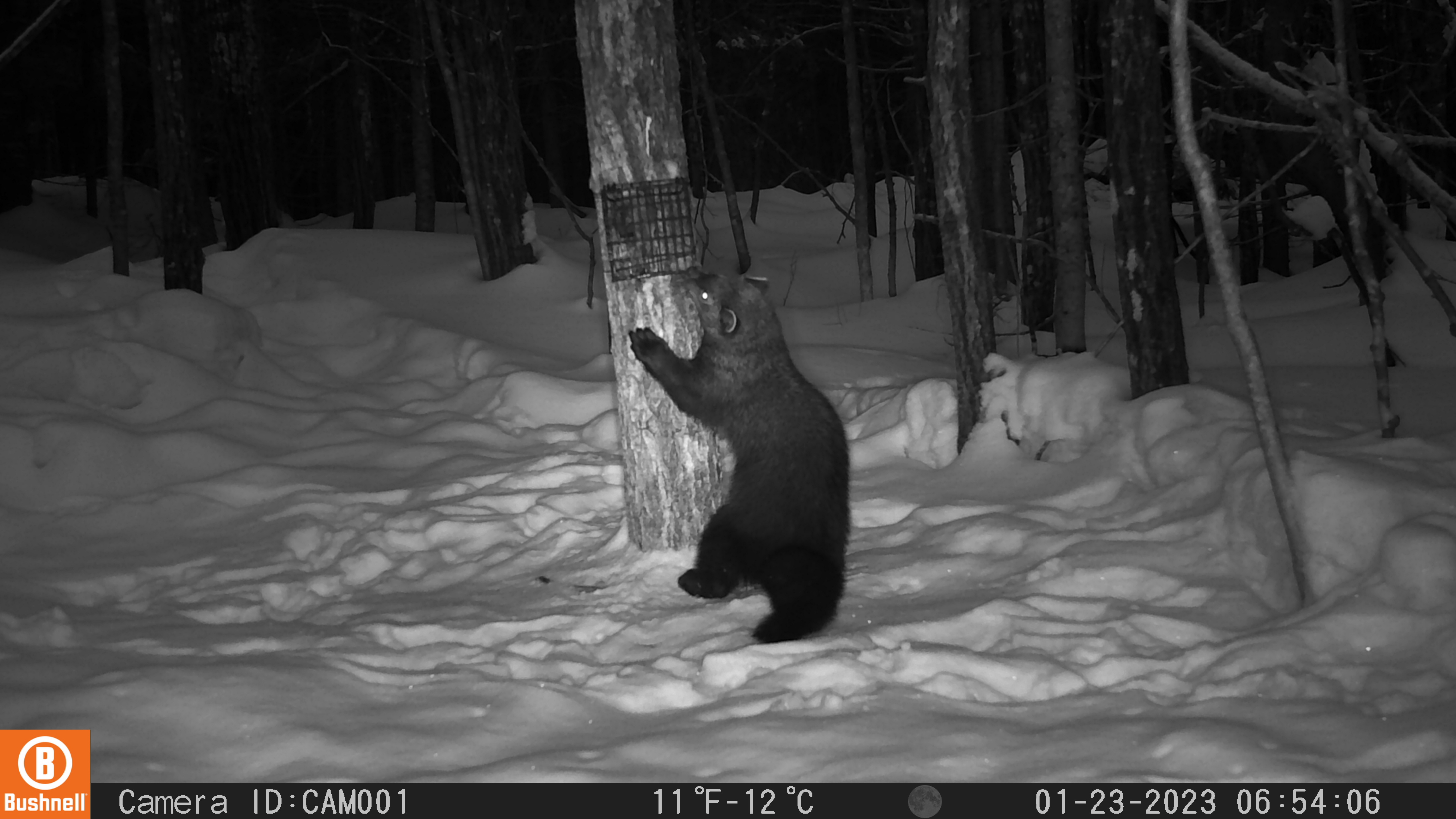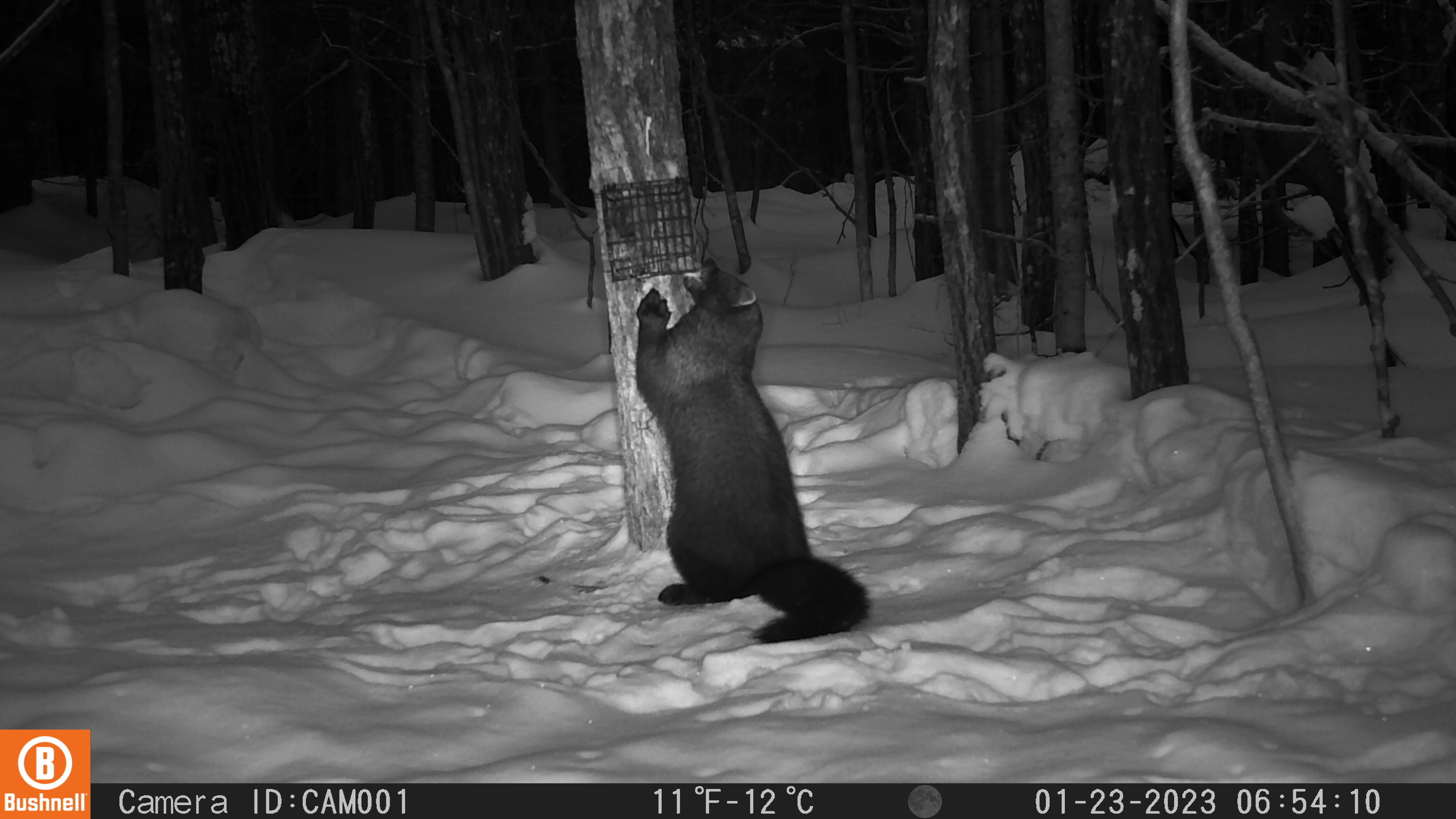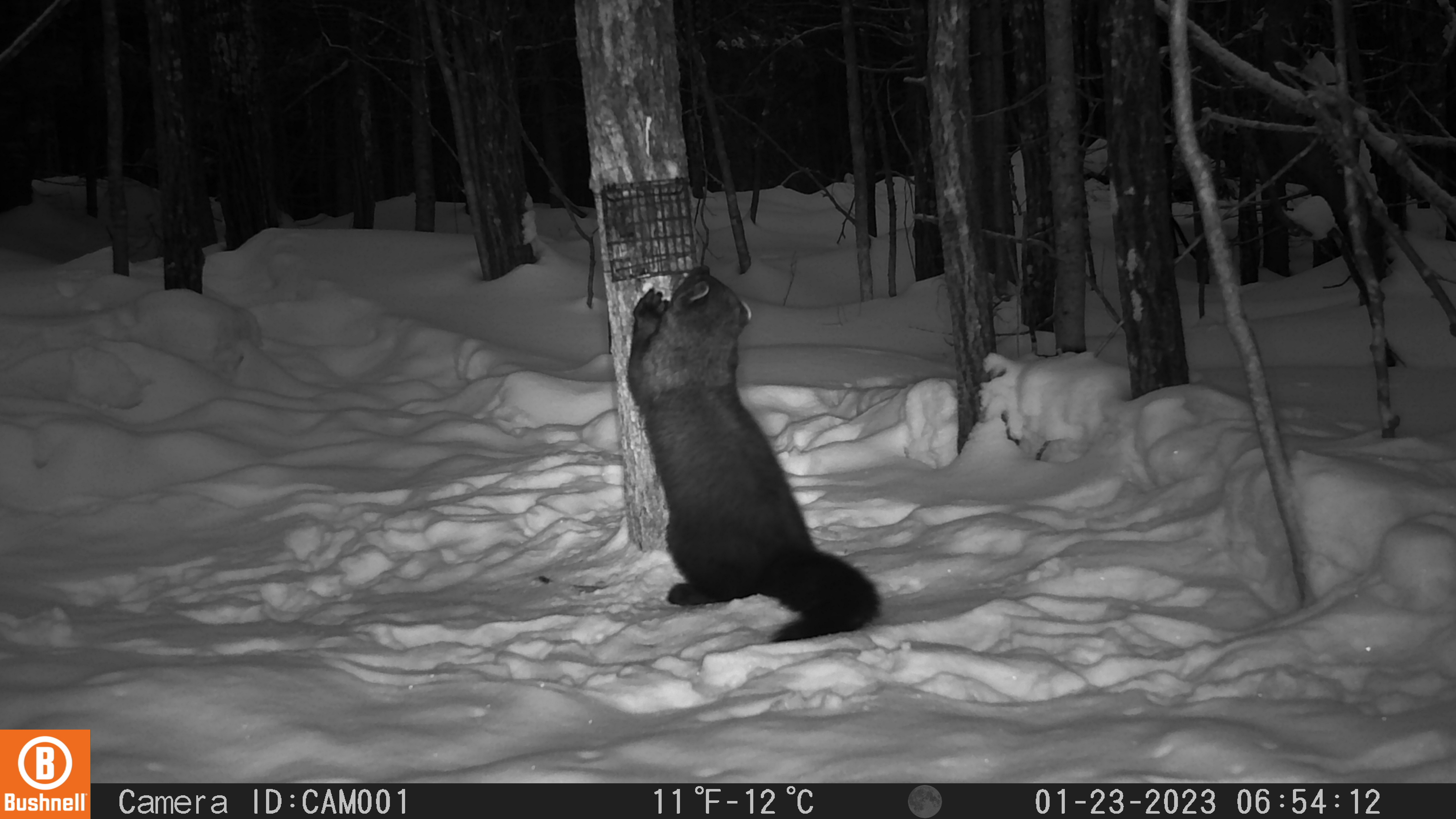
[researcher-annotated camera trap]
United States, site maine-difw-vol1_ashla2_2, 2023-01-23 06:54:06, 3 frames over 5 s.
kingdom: Animalia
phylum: Chordata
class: Mammalia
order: Carnivora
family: Mustelidae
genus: Pekania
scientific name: Pekania pennanti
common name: fisher